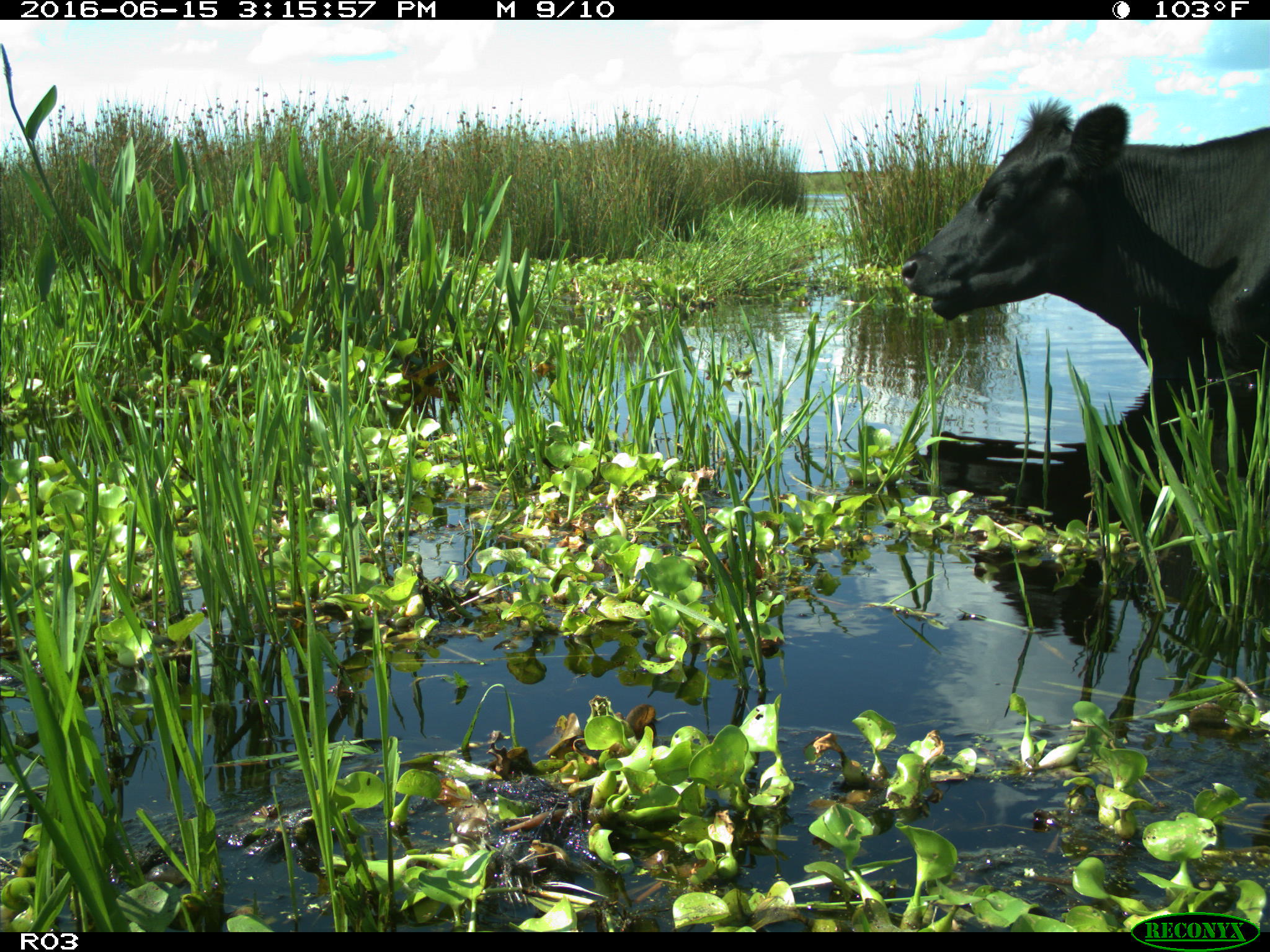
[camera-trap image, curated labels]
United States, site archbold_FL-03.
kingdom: Animalia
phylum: Chordata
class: Mammalia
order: Artiodactyla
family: Bovidae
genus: Bos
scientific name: Bos taurus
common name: domestic cow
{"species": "Bos taurus (domestic cow)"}